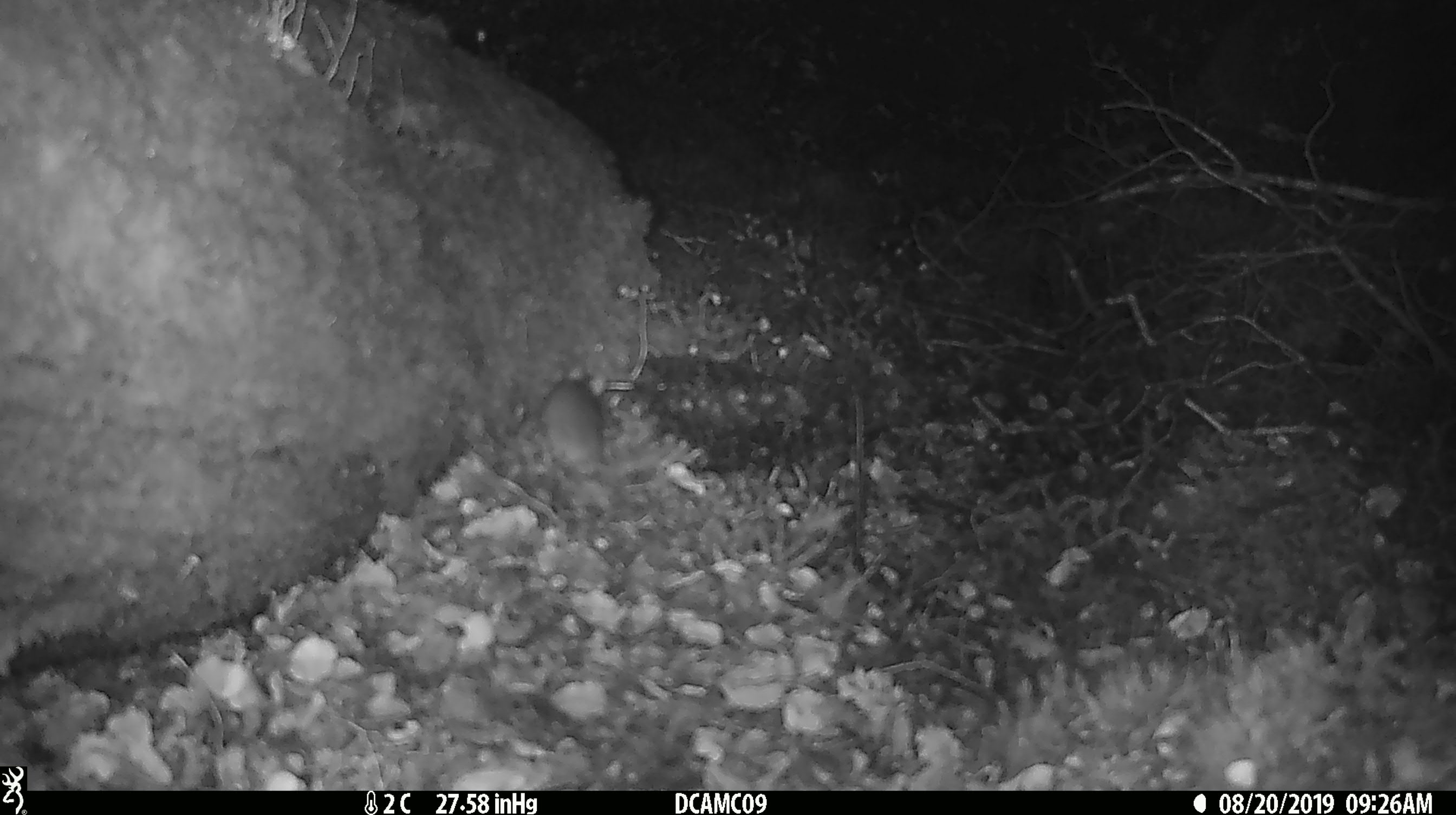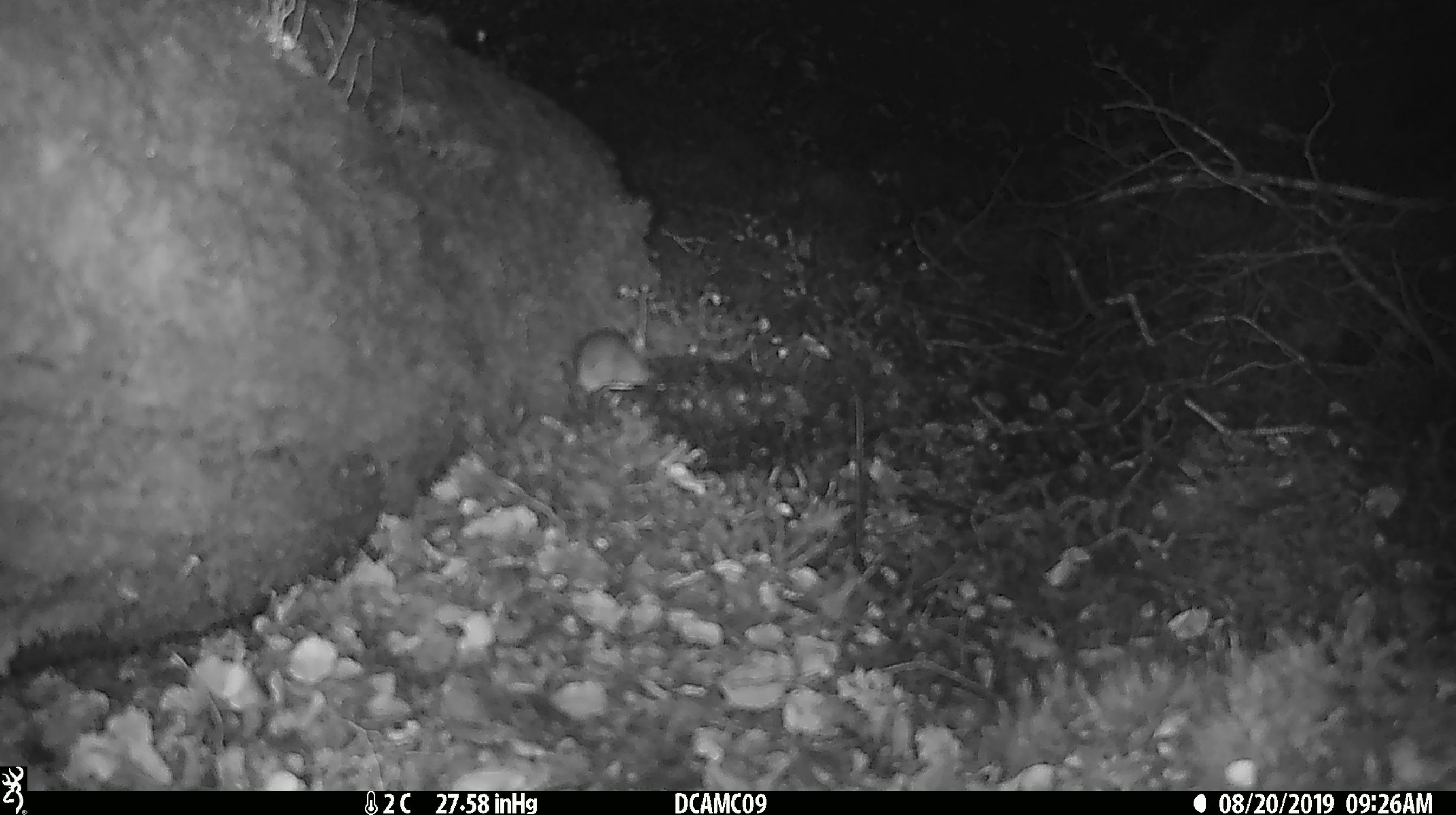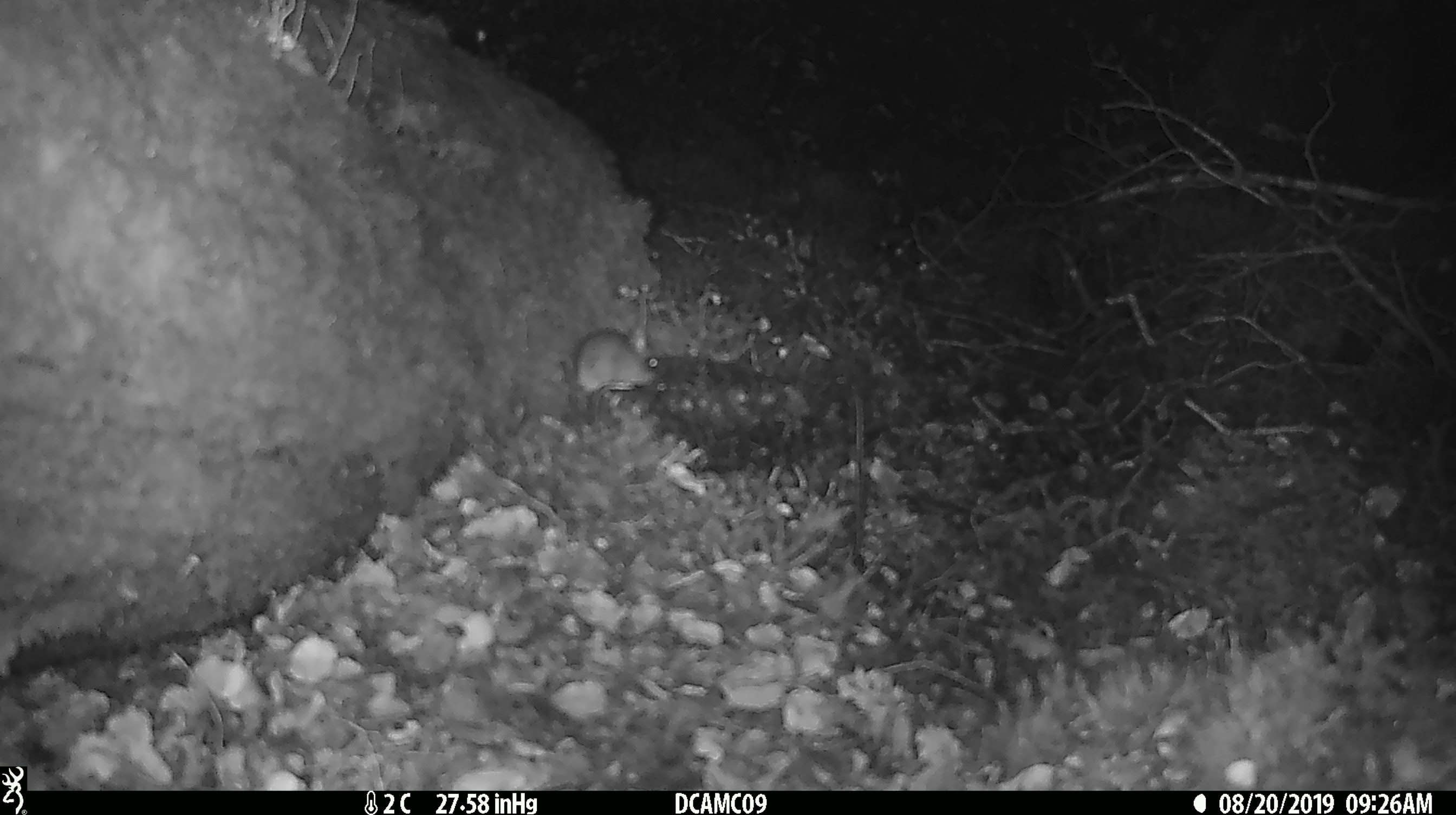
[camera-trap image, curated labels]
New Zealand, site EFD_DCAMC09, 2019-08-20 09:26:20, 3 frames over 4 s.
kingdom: Animalia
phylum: Chordata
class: Mammalia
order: Rodentia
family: Muridae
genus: Mus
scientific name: Mus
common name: mouse